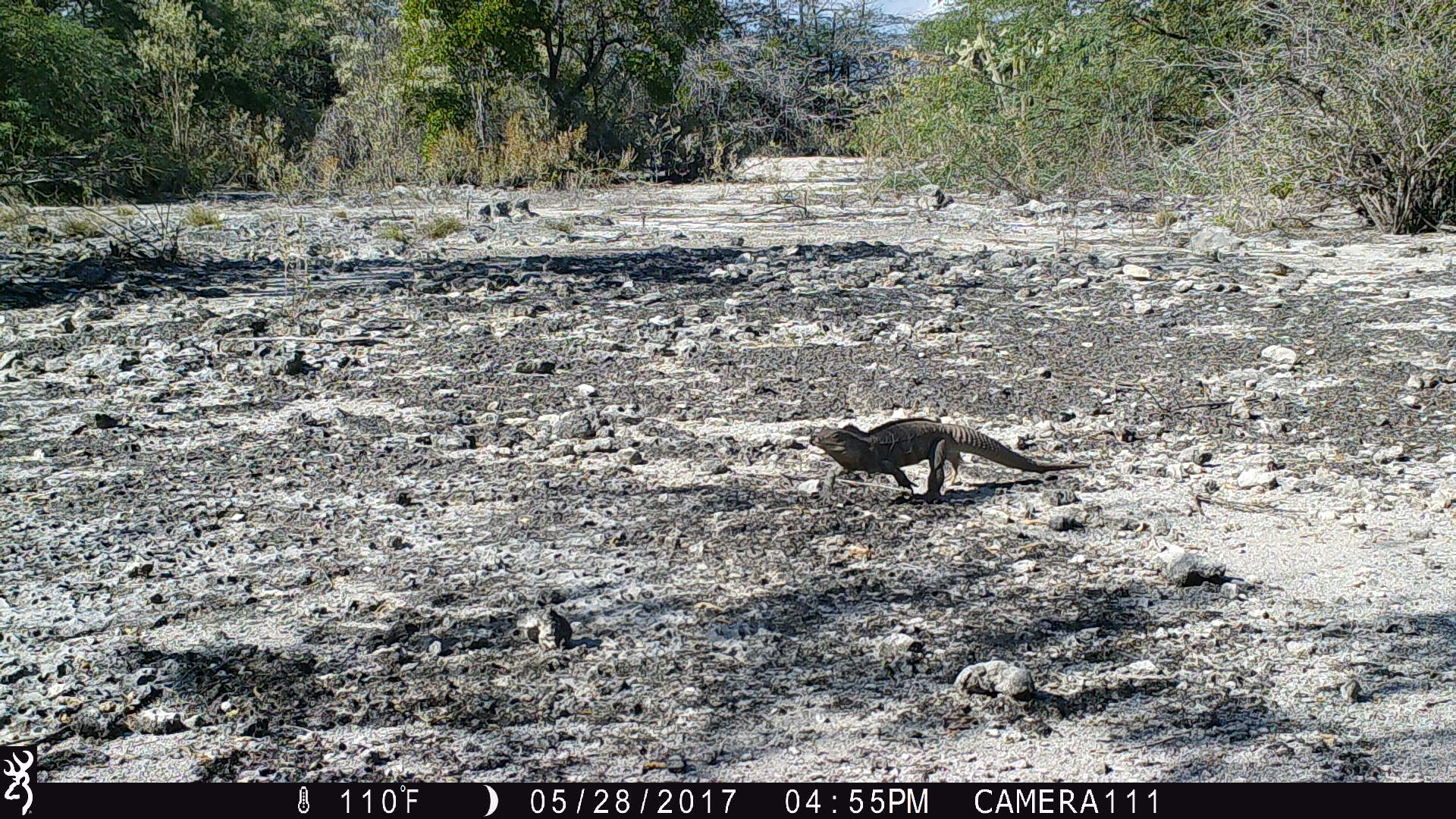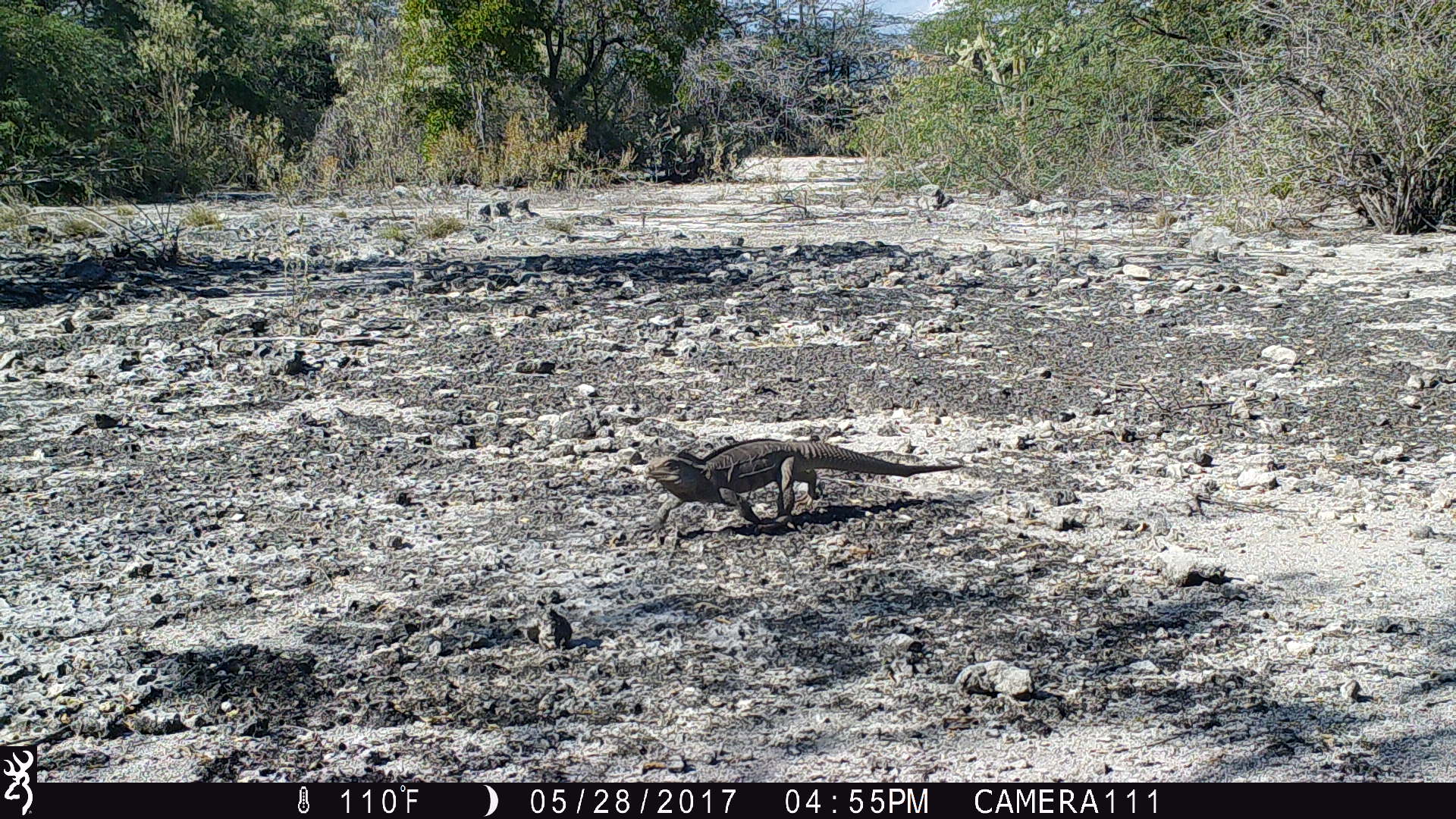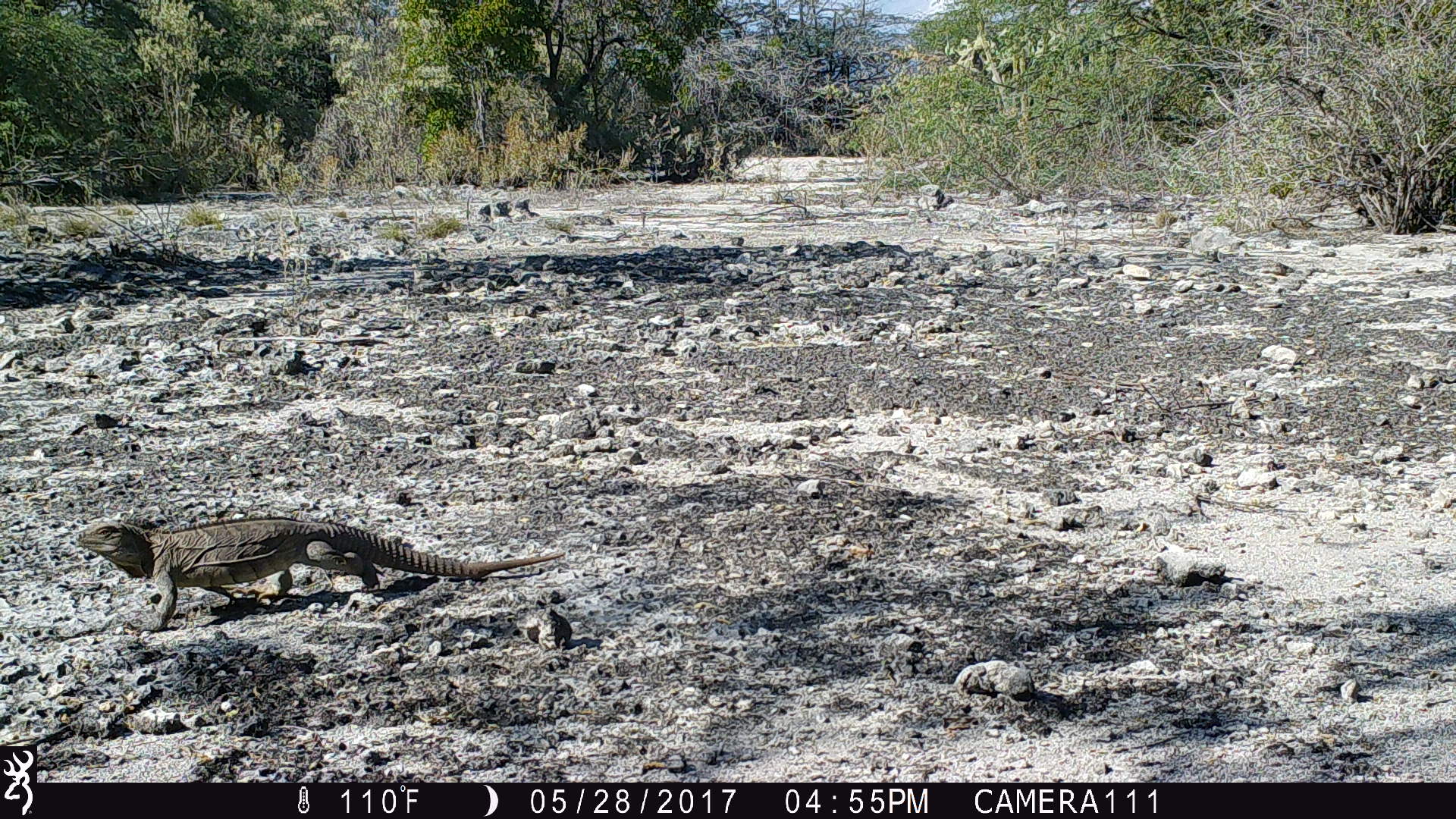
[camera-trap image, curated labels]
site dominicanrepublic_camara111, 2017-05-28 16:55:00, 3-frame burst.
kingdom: Animalia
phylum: Chordata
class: Reptilia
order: Squamata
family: Iguanidae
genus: Iguana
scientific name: Iguana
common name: typical iguanas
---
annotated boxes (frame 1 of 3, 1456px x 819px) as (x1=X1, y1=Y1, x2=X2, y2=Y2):
iguana: (x1=803, y1=413, x2=1075, y2=501)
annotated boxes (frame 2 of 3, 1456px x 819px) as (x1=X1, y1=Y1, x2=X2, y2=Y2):
iguana: (x1=641, y1=435, x2=962, y2=532)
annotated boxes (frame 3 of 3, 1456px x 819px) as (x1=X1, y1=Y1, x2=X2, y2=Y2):
iguana: (x1=65, y1=511, x2=564, y2=634)